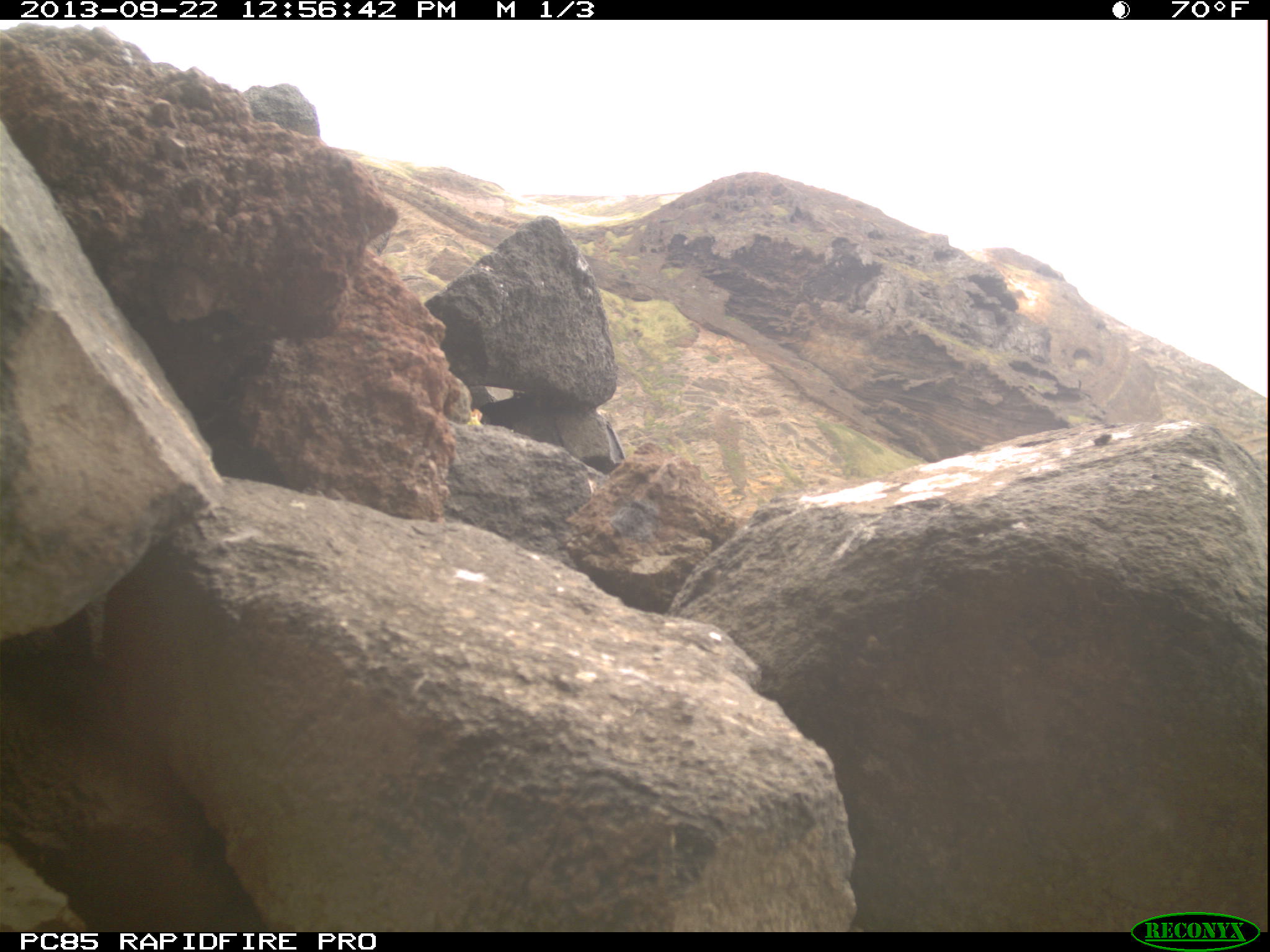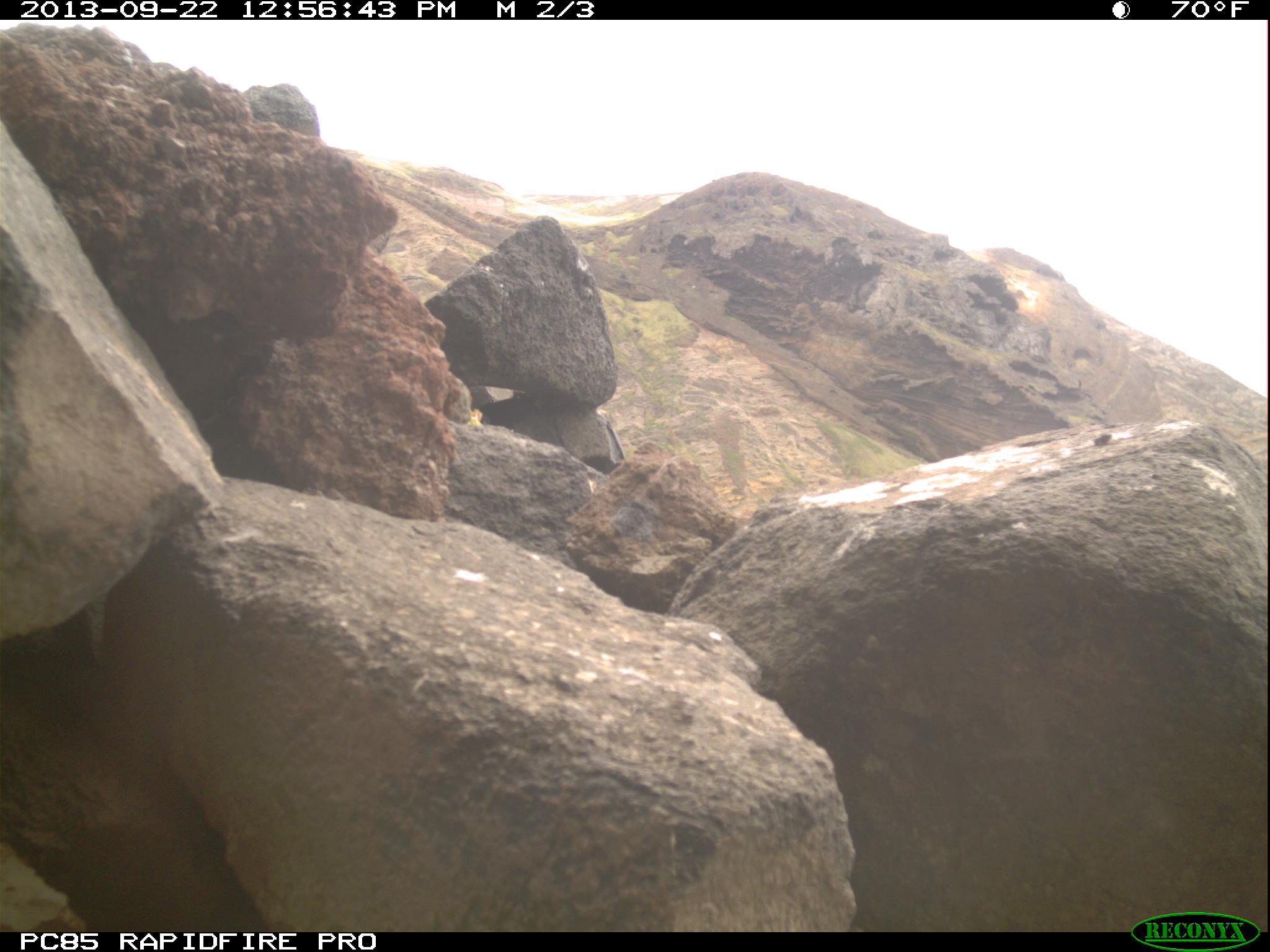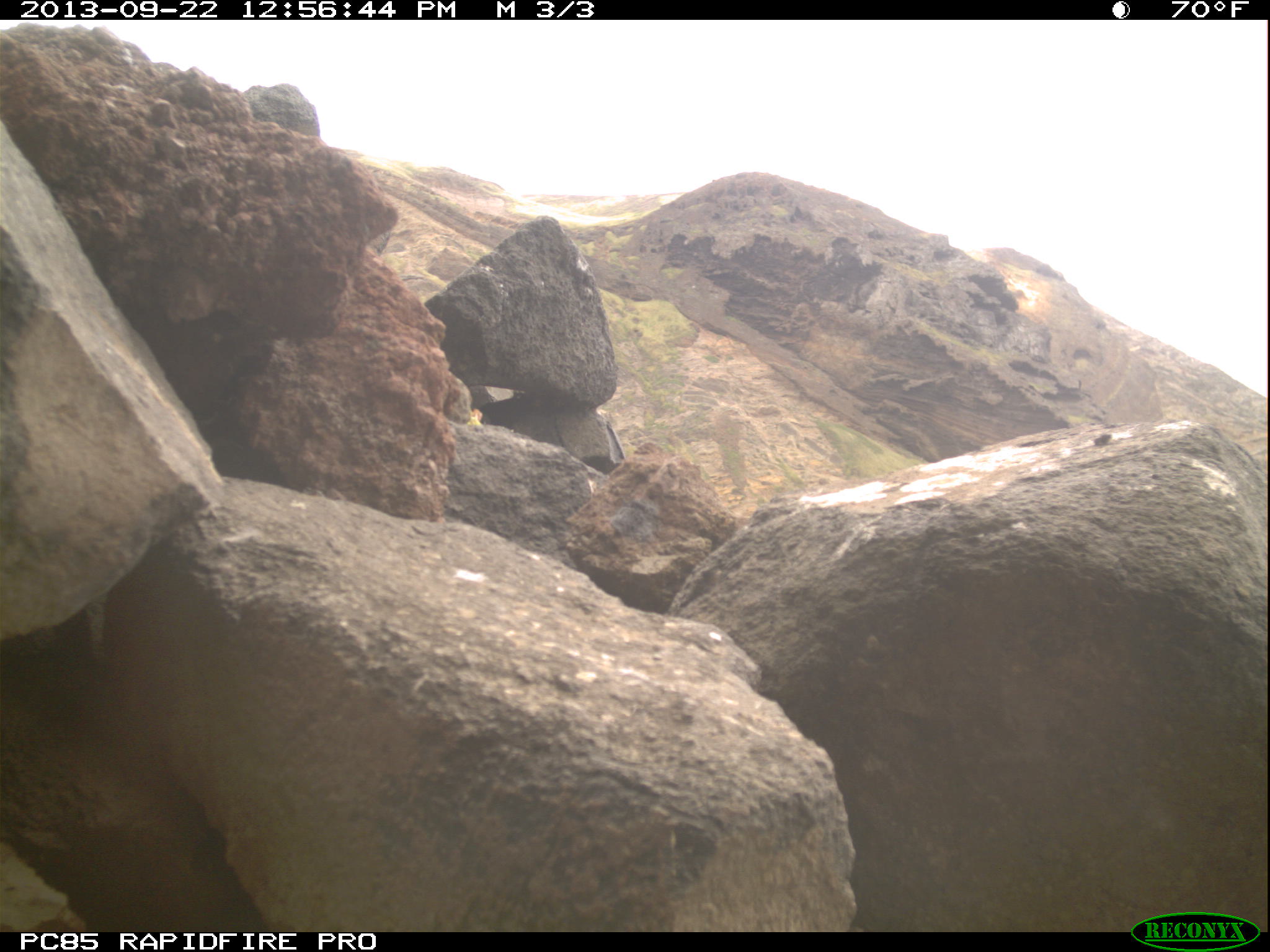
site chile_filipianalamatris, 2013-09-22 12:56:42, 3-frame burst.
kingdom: Animalia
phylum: Arthropoda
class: Insecta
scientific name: Insecta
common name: insect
Insect (Insecta).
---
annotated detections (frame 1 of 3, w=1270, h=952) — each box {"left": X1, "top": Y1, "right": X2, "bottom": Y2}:
insect: {"left": 1092, "top": 428, "right": 1116, "bottom": 451}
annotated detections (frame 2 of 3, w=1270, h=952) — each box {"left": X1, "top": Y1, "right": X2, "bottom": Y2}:
insect: {"left": 1085, "top": 426, "right": 1117, "bottom": 451}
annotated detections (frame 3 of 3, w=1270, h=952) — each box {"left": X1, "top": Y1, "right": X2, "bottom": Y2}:
insect: {"left": 1091, "top": 429, "right": 1115, "bottom": 452}